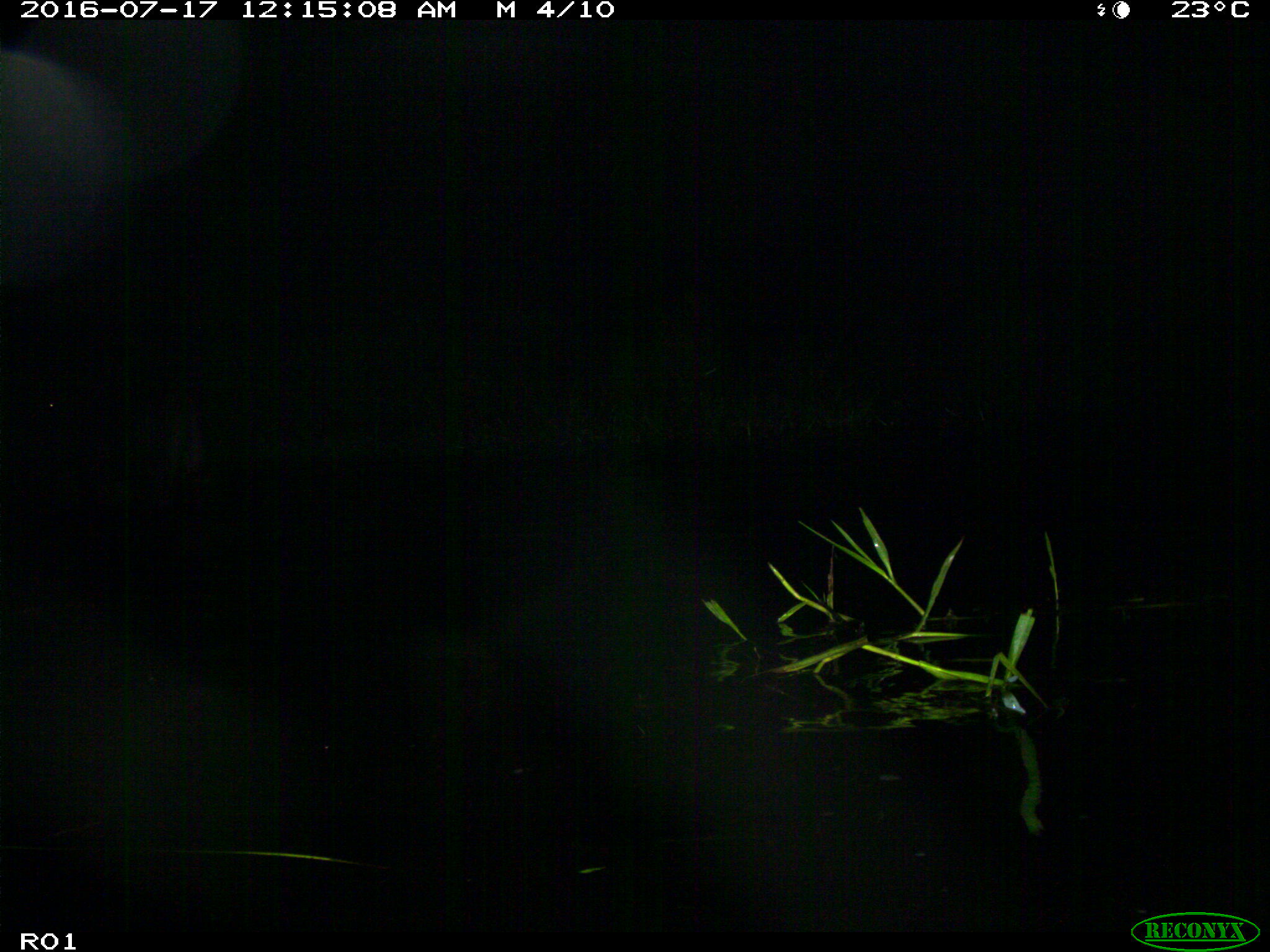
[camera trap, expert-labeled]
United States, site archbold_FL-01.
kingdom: Animalia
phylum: Chordata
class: Mammalia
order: Artiodactyla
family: Bovidae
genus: Bos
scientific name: Bos taurus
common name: domestic cow